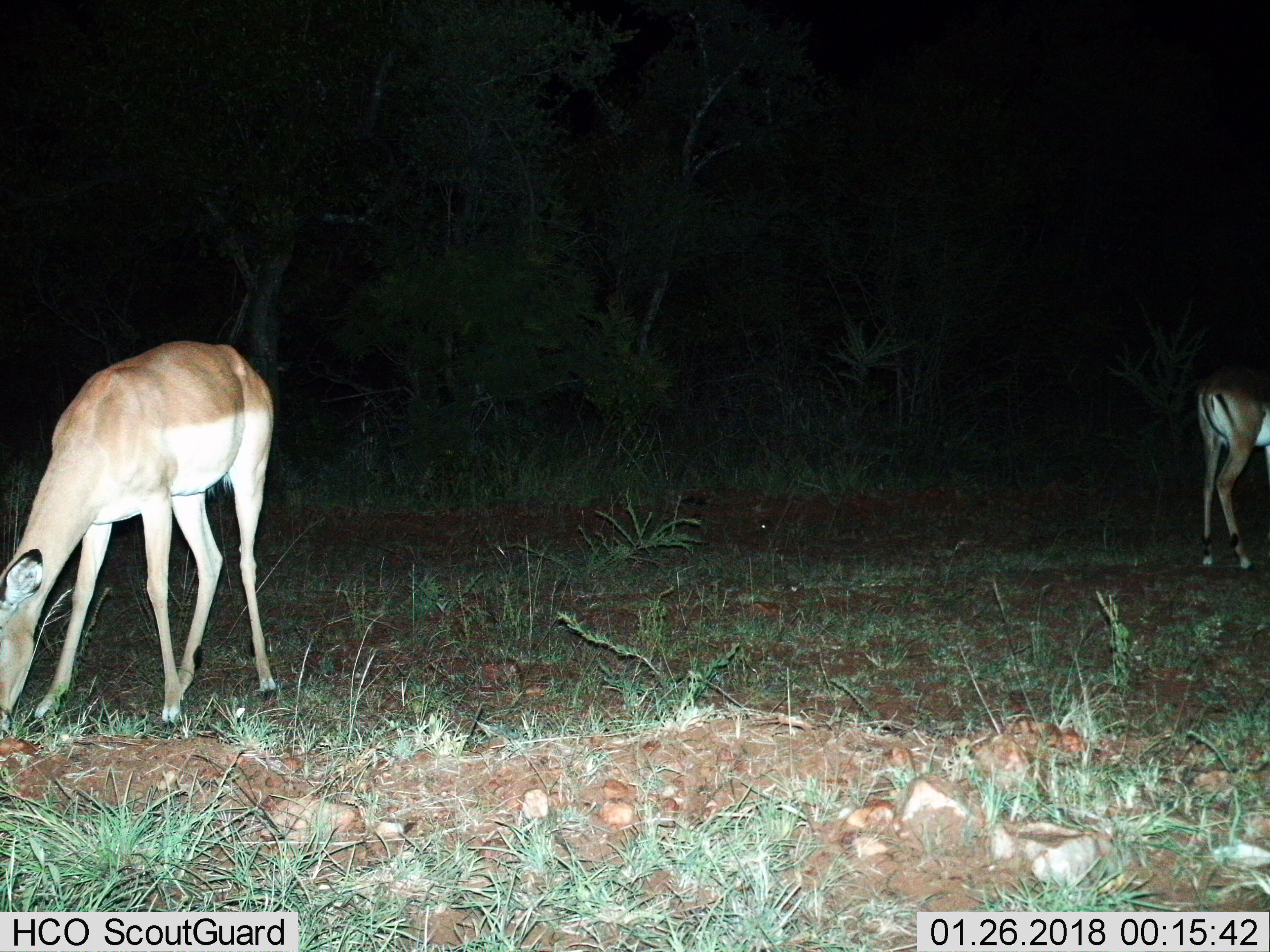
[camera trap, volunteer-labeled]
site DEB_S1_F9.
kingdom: Animalia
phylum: Chordata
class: Mammalia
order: Artiodactyla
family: Bovidae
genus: Aepyceros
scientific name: Aepyceros melampus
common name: impala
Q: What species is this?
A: Impala (Aepyceros melampus).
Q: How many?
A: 2.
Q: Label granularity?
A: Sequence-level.